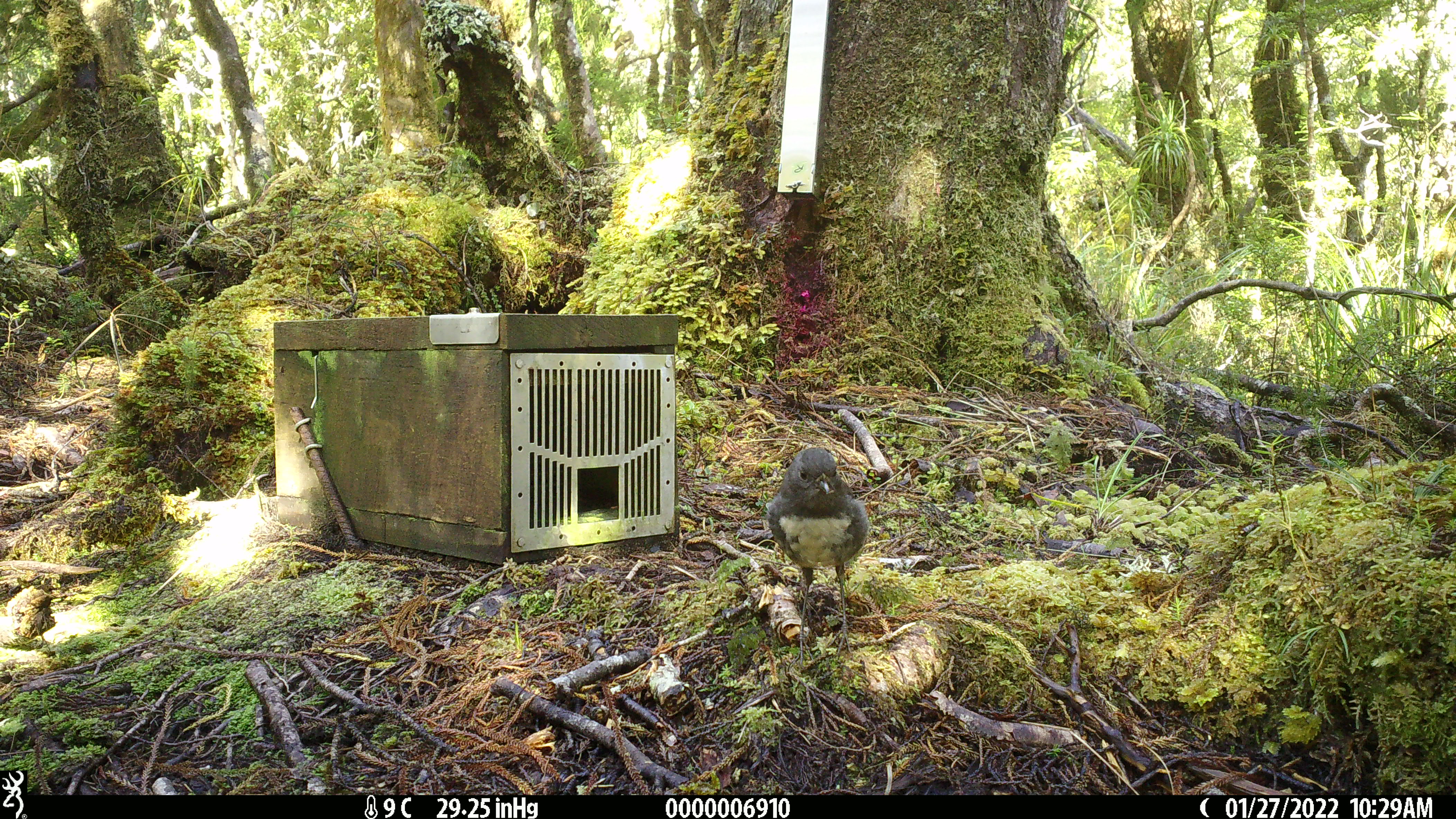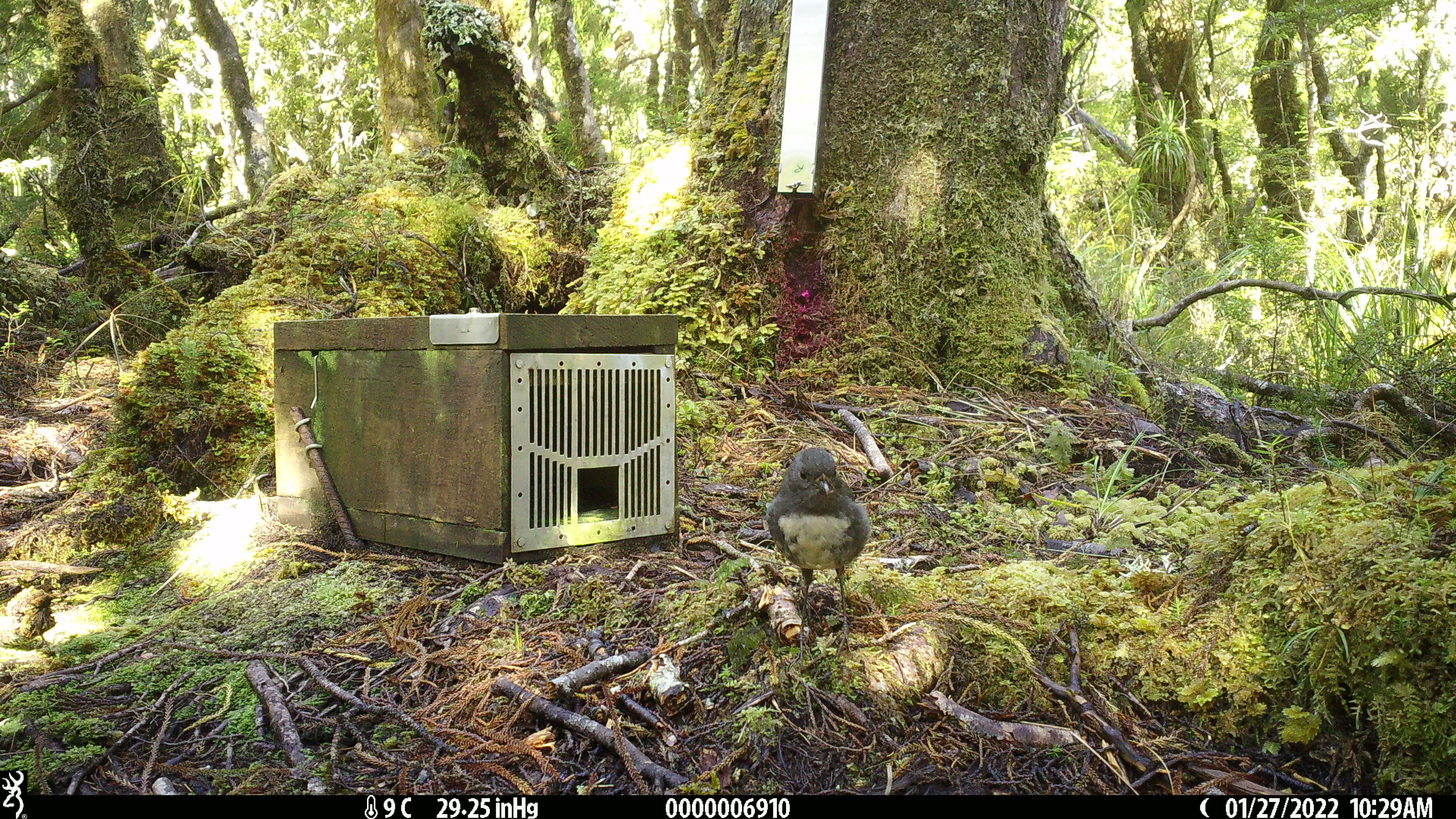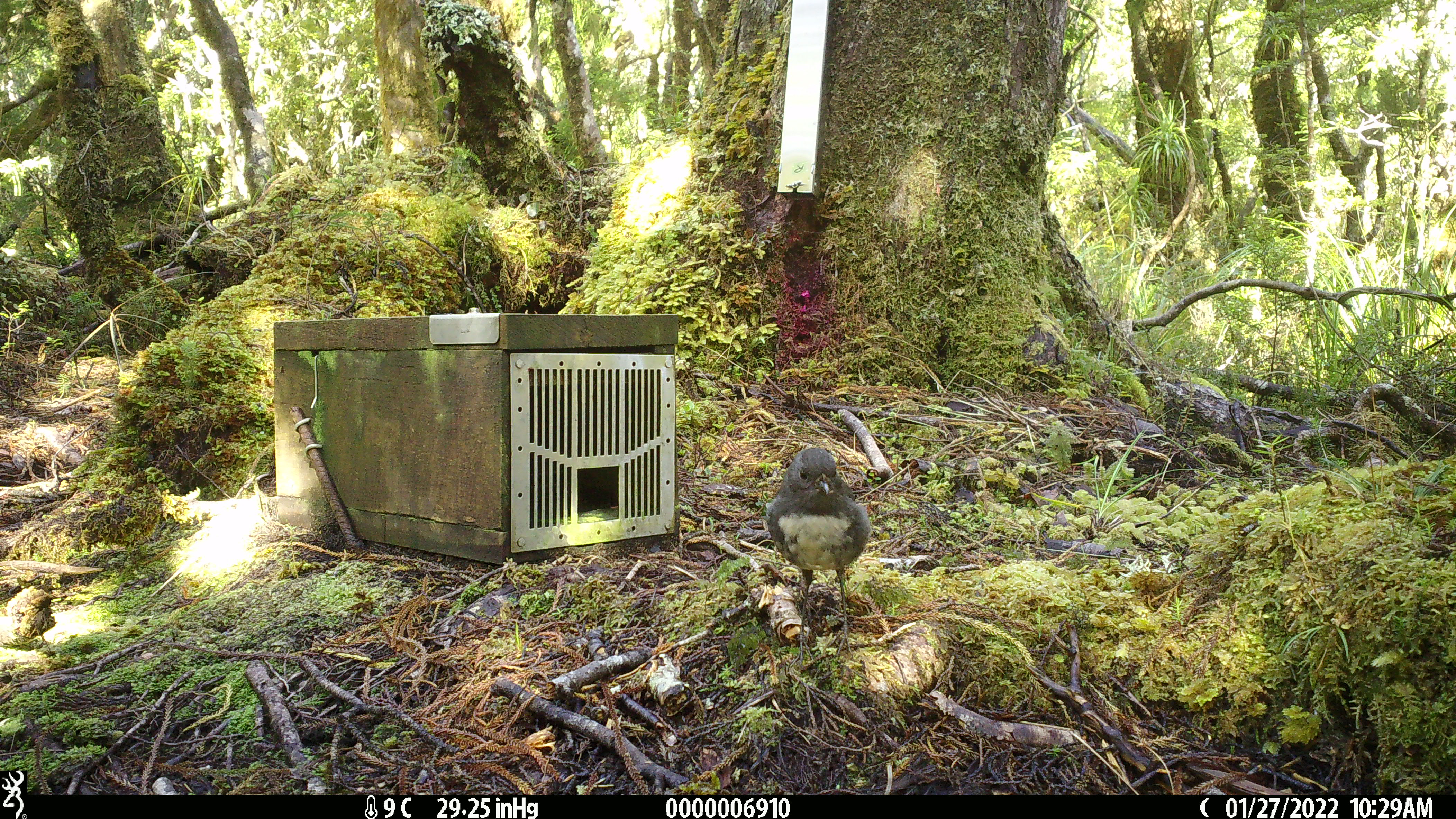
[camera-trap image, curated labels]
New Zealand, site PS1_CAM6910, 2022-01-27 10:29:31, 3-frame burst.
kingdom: Animalia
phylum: Chordata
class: Aves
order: Passeriformes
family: Petroicidae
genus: Petroica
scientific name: Petroica australis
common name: new zealand robin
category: robin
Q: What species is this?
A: Robin (new zealand robin) (Petroica australis).